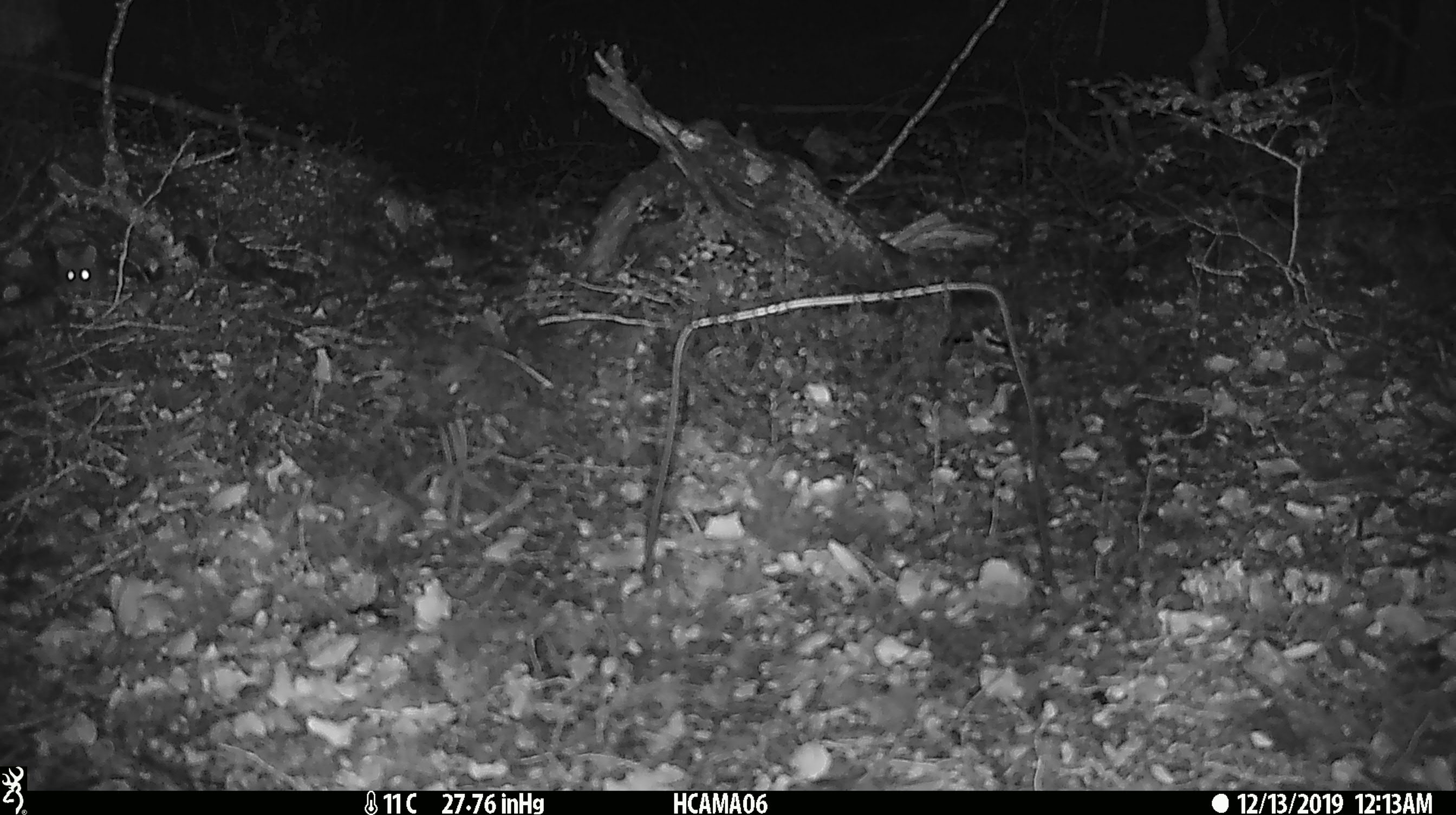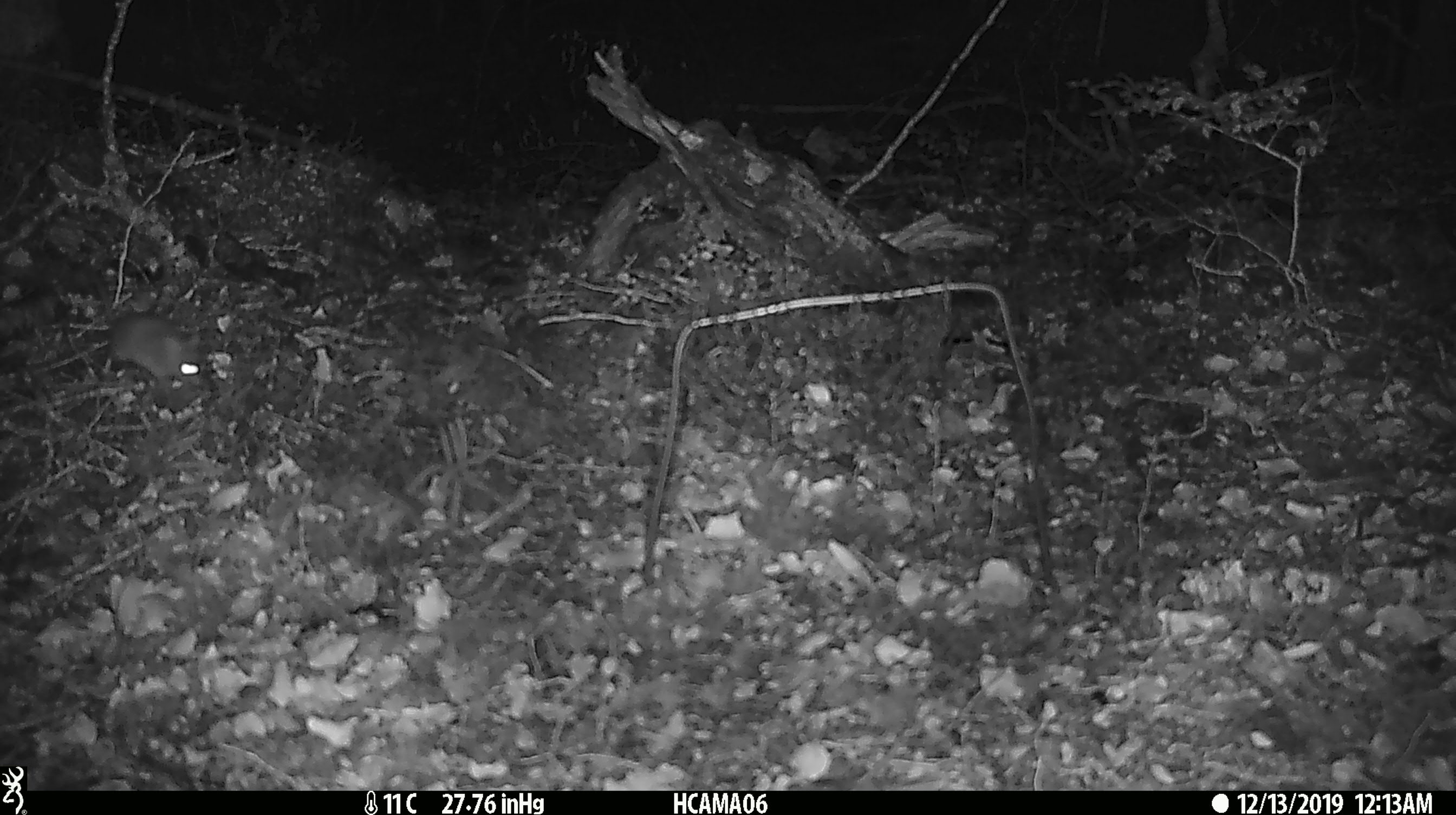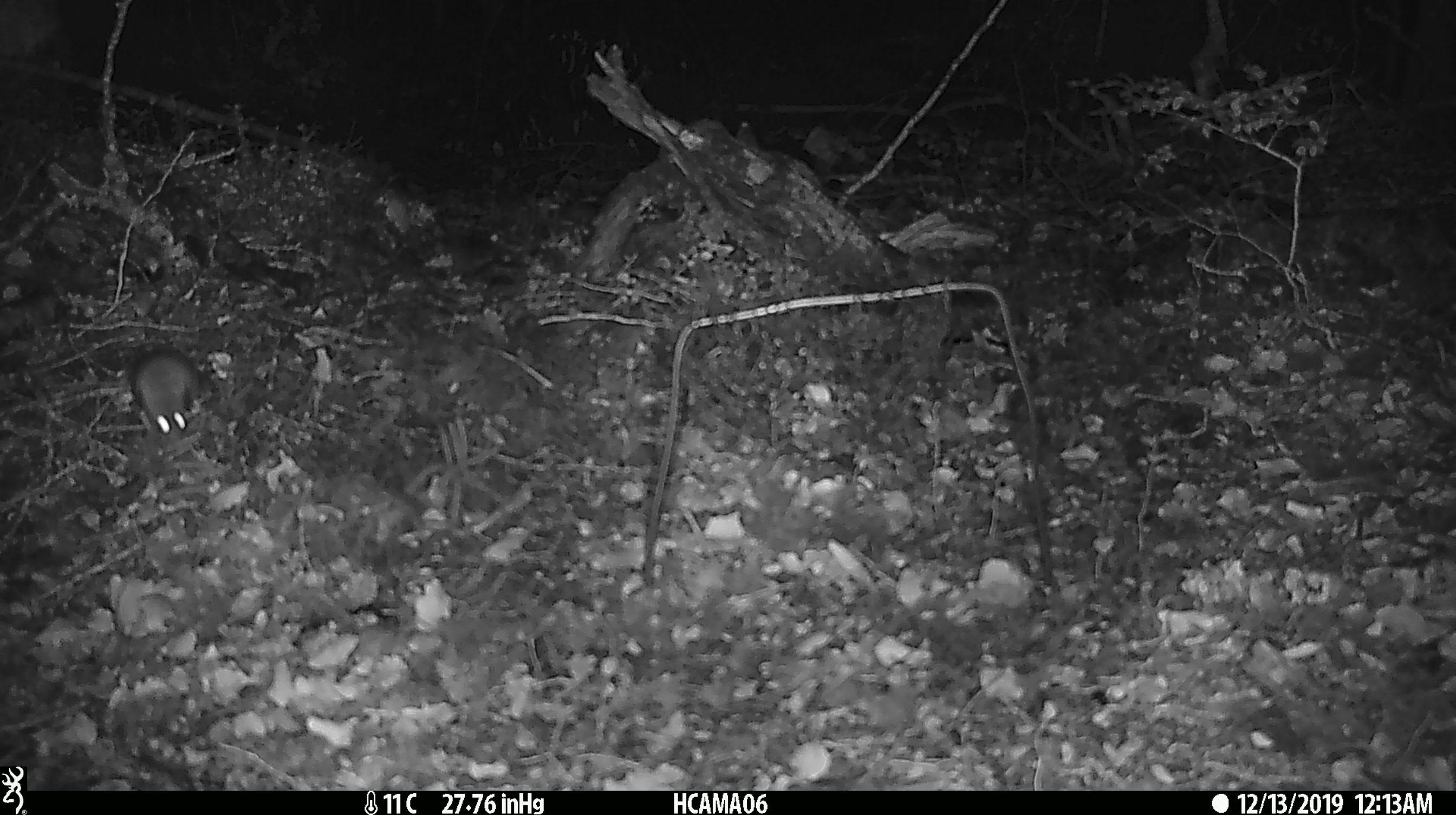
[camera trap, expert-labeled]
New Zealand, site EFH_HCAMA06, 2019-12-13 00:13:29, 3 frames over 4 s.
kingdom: Animalia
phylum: Chordata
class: Mammalia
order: Rodentia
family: Muridae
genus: Mus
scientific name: Mus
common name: mouse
Mouse (Mus).